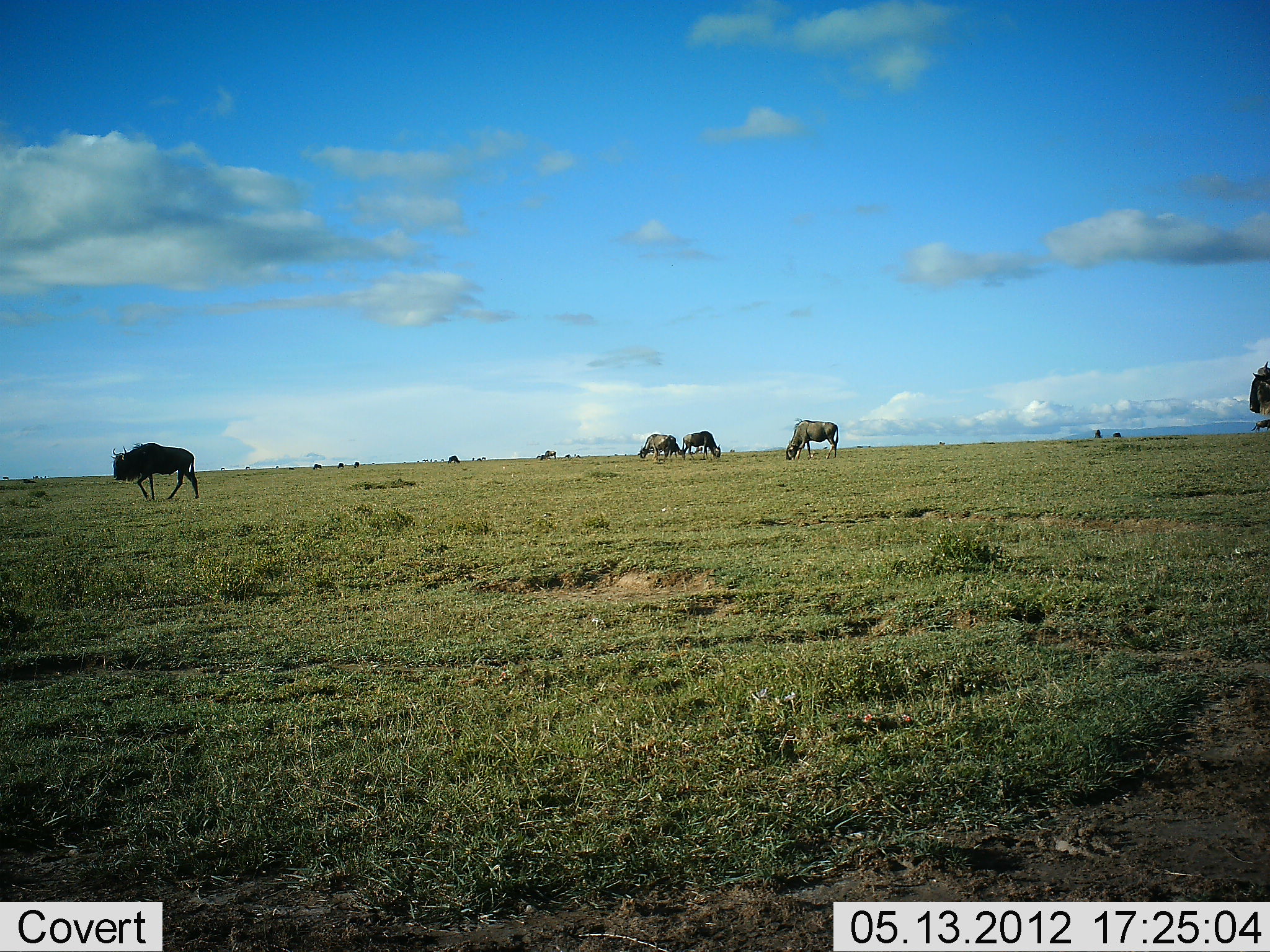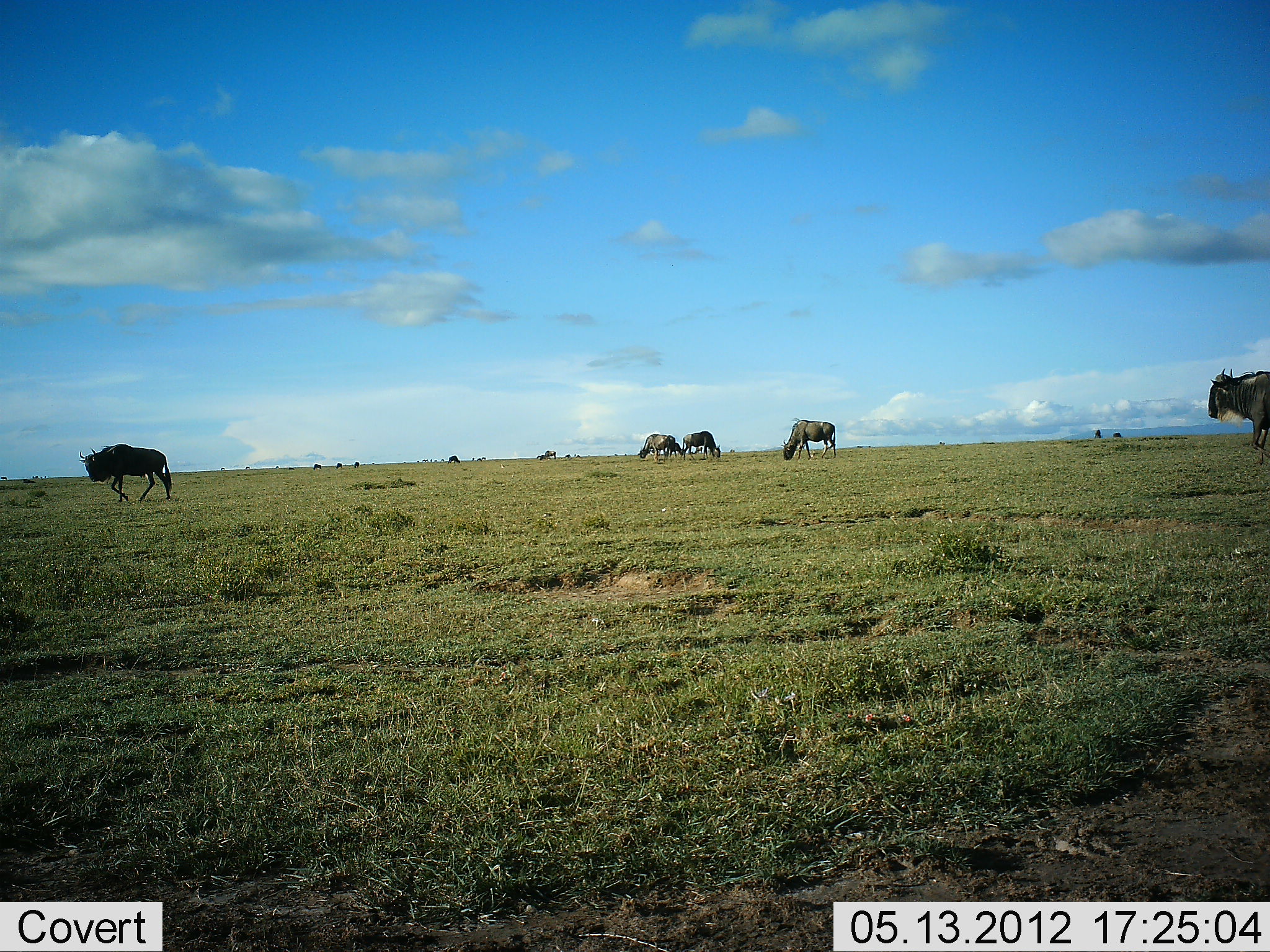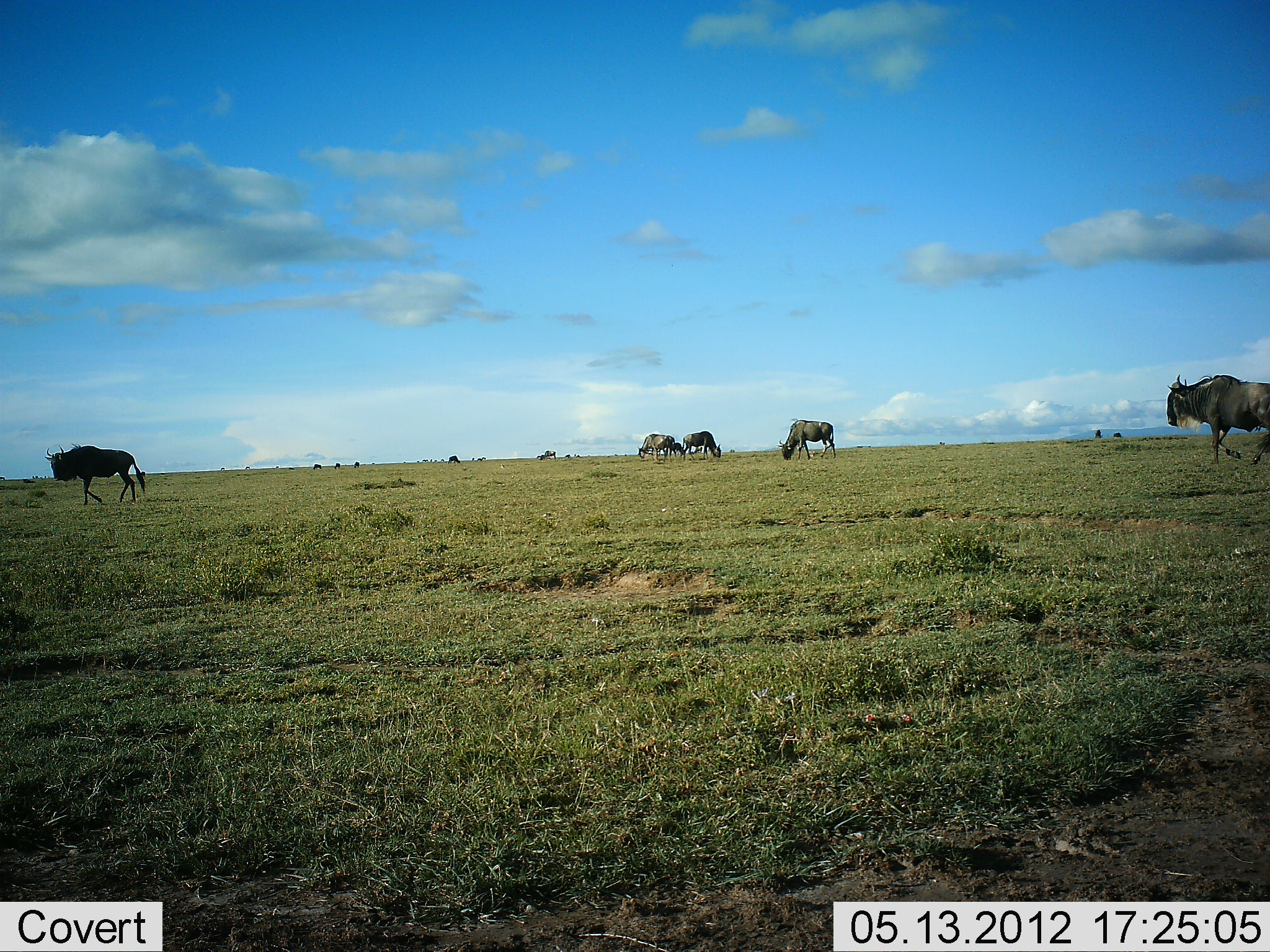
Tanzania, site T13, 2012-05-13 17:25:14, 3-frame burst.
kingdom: Animalia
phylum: Chordata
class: Mammalia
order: Artiodactyla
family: Bovidae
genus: Connochaetes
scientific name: Connochaetes taurinus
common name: blue wildebeest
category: wildebeest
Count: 5.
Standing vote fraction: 20%.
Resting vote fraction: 0%.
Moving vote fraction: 80%.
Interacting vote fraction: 0%.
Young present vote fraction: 0%.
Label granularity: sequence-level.